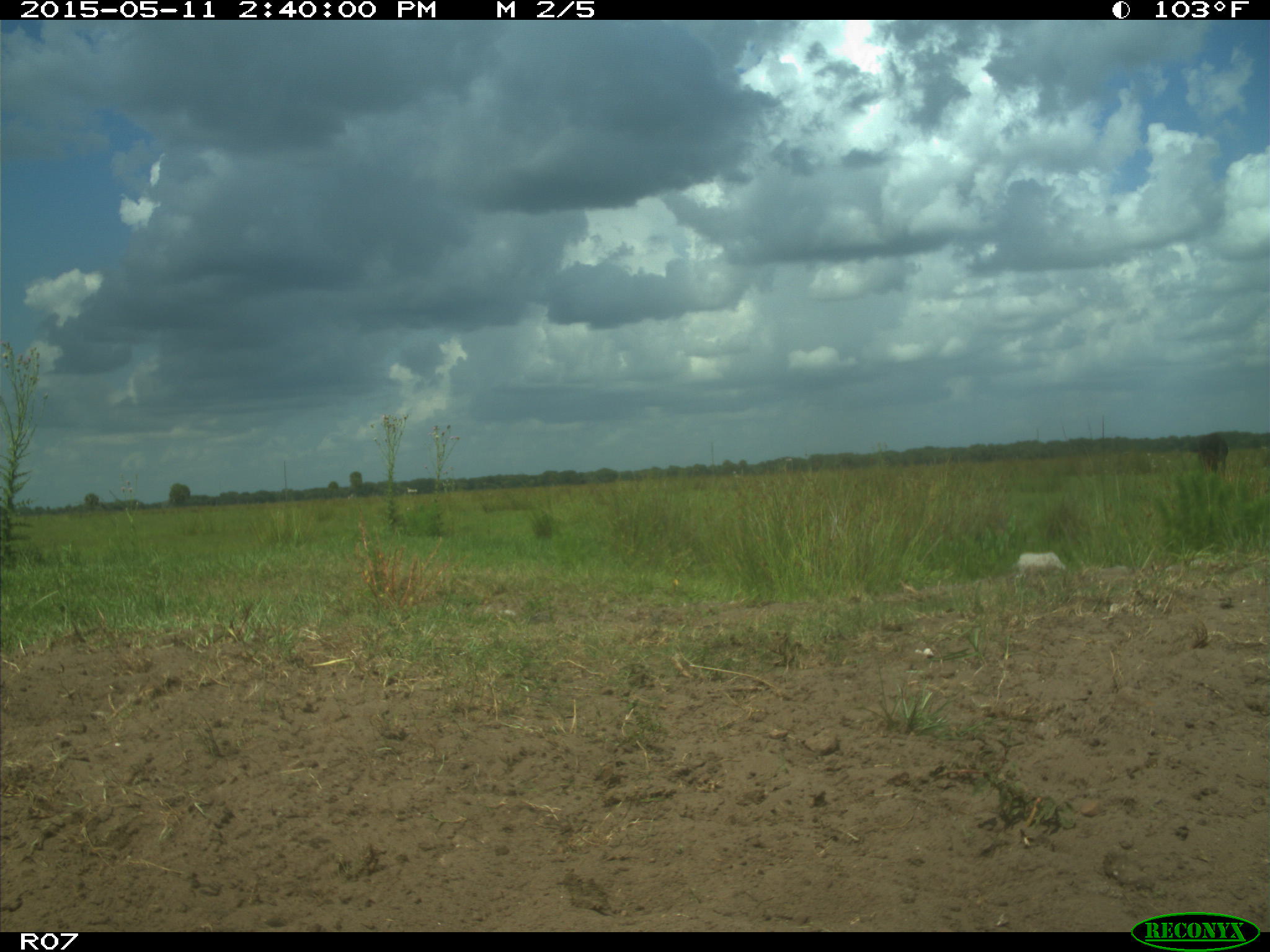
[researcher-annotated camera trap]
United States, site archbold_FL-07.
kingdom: Animalia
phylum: Chordata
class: Mammalia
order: Artiodactyla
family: Bovidae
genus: Bos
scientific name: Bos taurus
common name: domestic cow